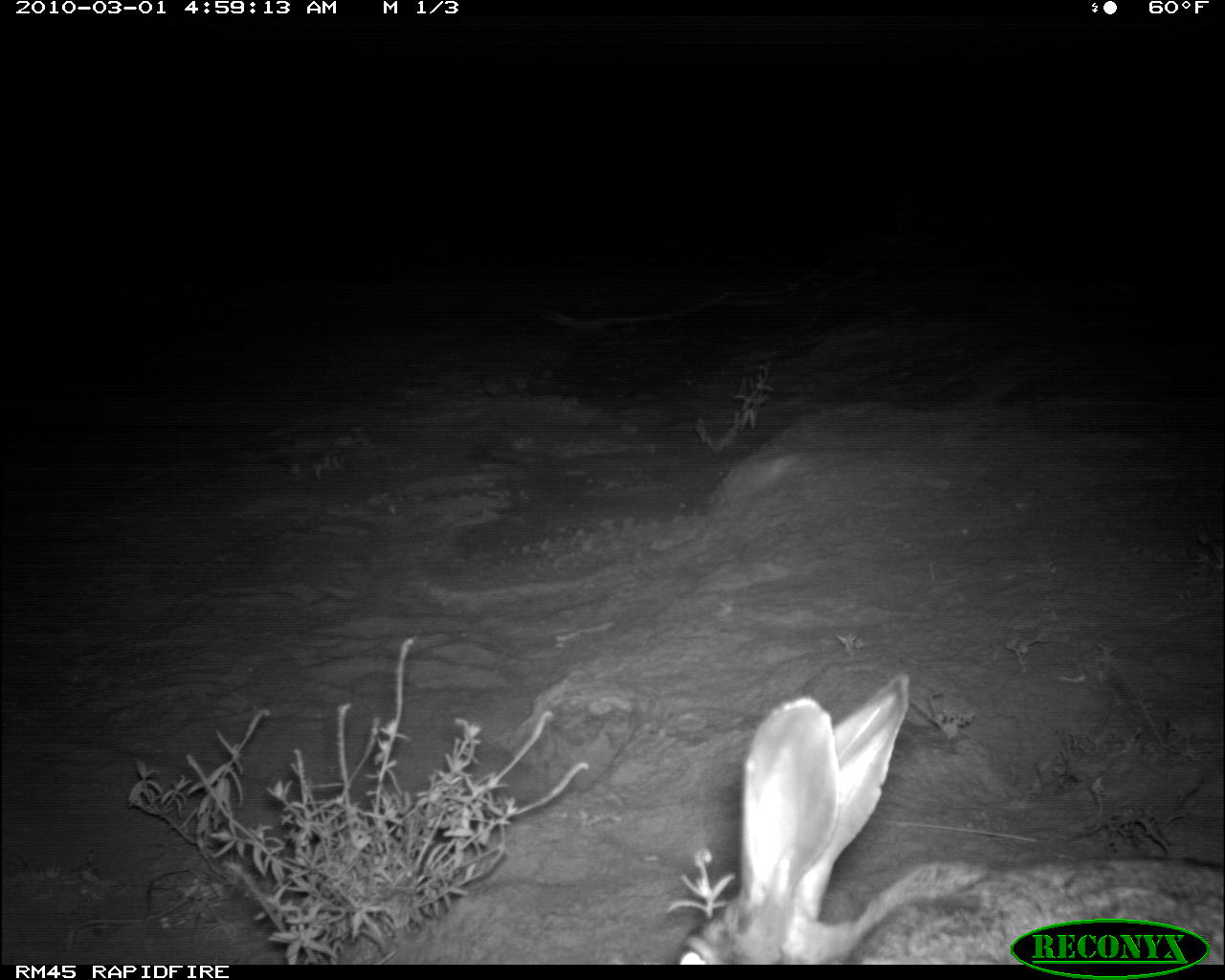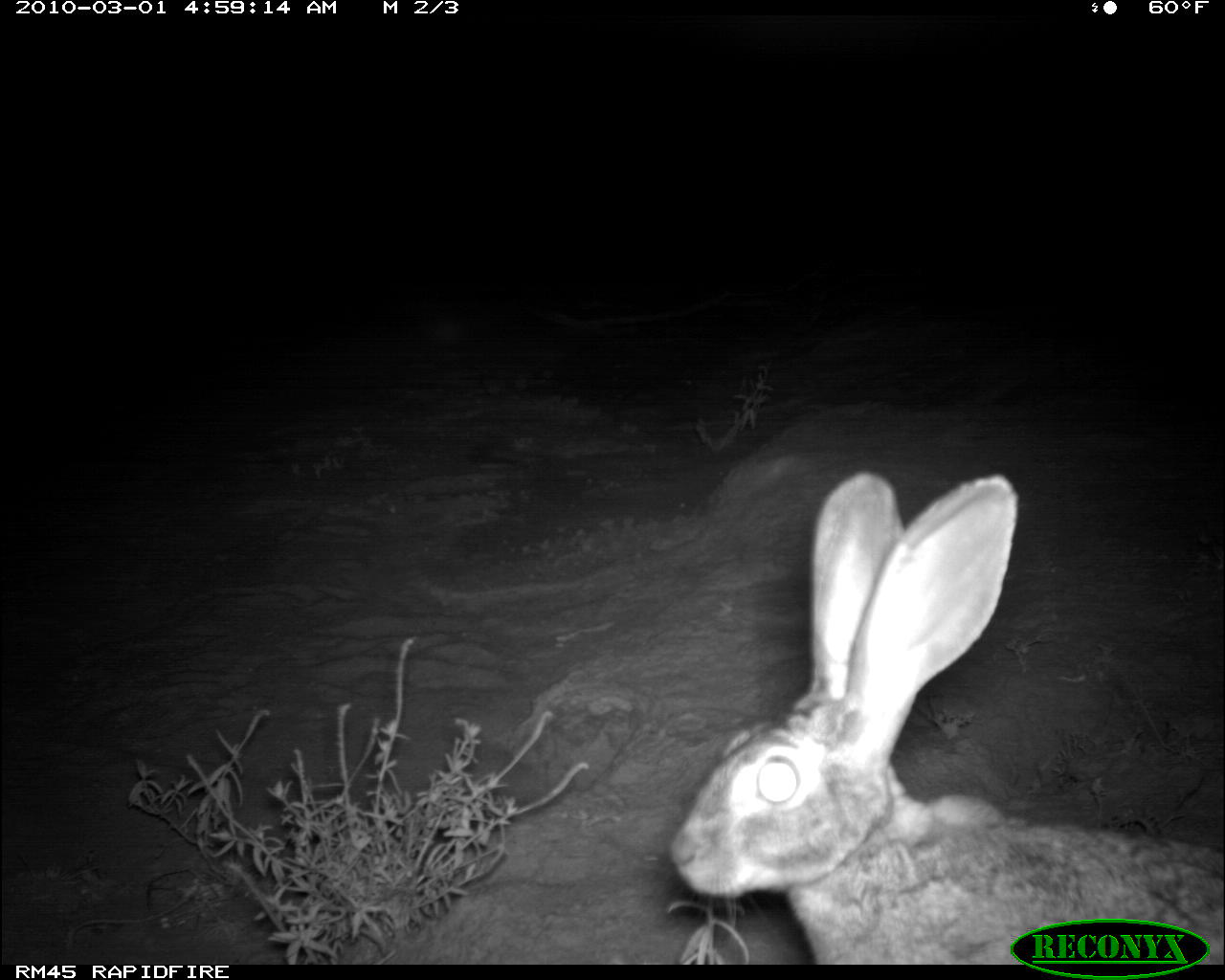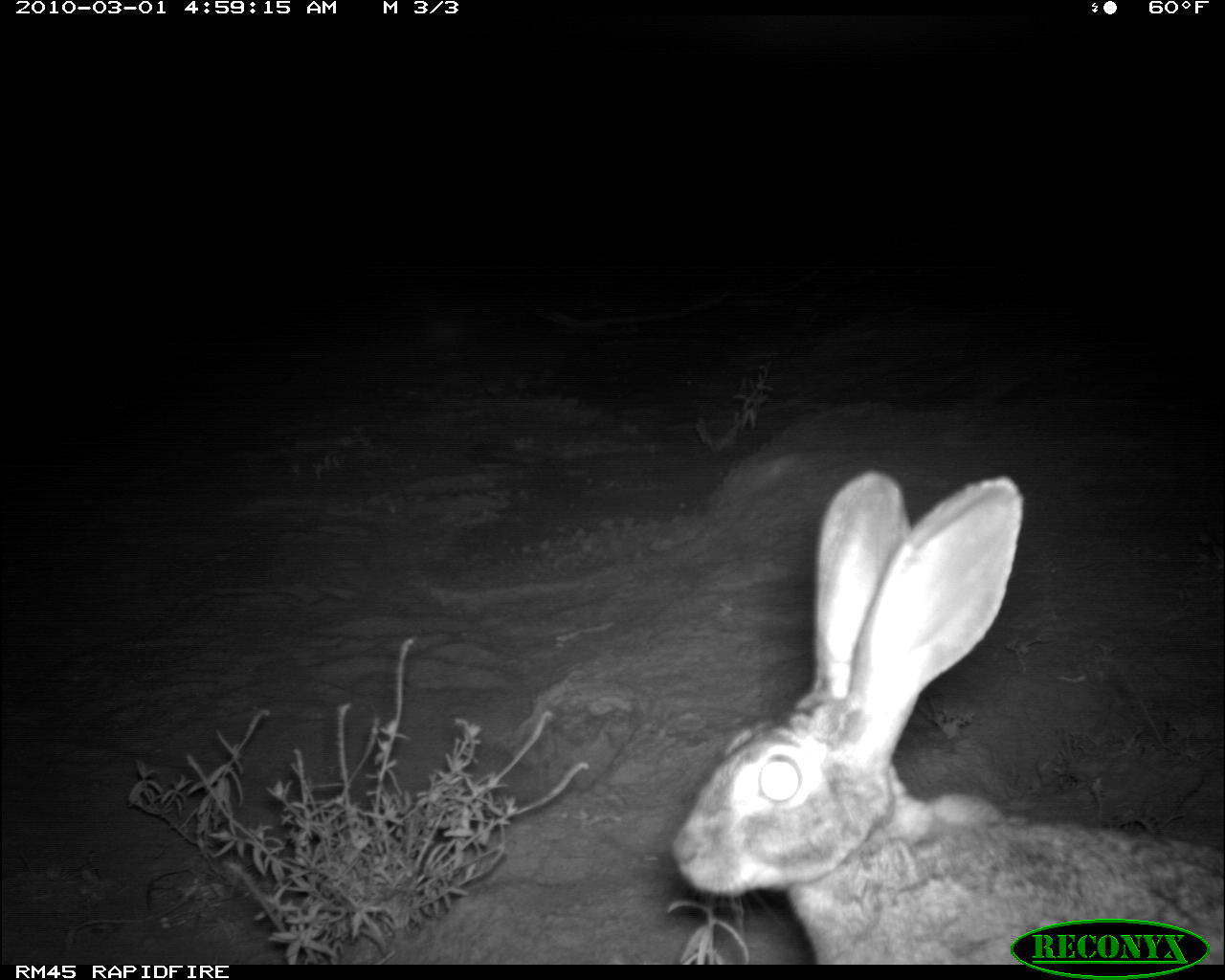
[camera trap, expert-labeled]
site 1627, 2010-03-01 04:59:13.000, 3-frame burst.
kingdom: Animalia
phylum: Chordata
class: Mammalia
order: Lagomorpha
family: Leporidae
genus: Lepus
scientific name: Lepus saxatilis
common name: scrub hare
Lepus saxatilis (scrub hare), count 1.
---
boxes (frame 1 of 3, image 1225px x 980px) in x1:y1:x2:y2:
lepus saxatilis: 675:672:1223:965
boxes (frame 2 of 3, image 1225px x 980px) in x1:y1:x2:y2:
lepus saxatilis: 667:469:1225:965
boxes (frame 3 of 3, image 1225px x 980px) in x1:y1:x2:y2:
lepus saxatilis: 669:466:1224:964